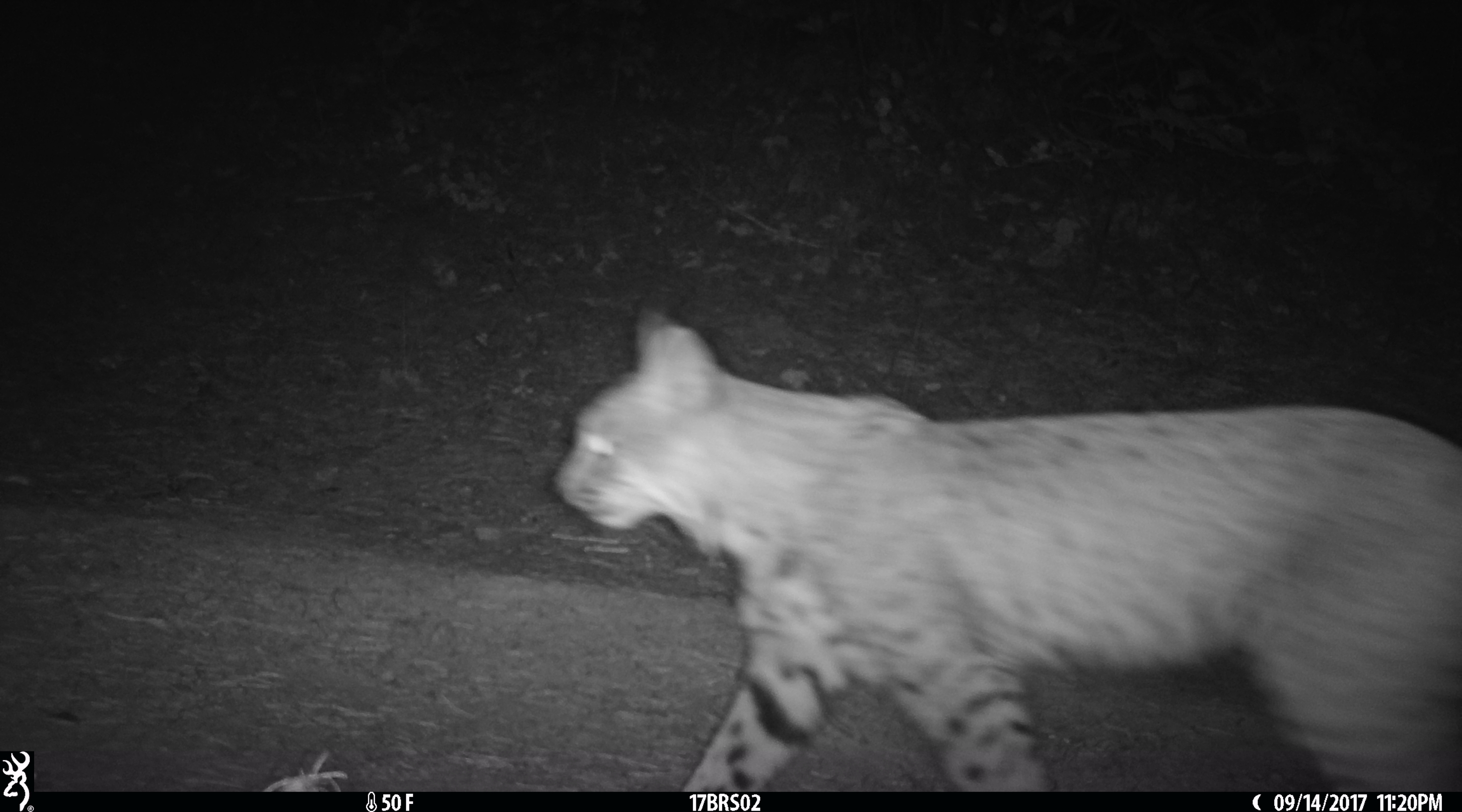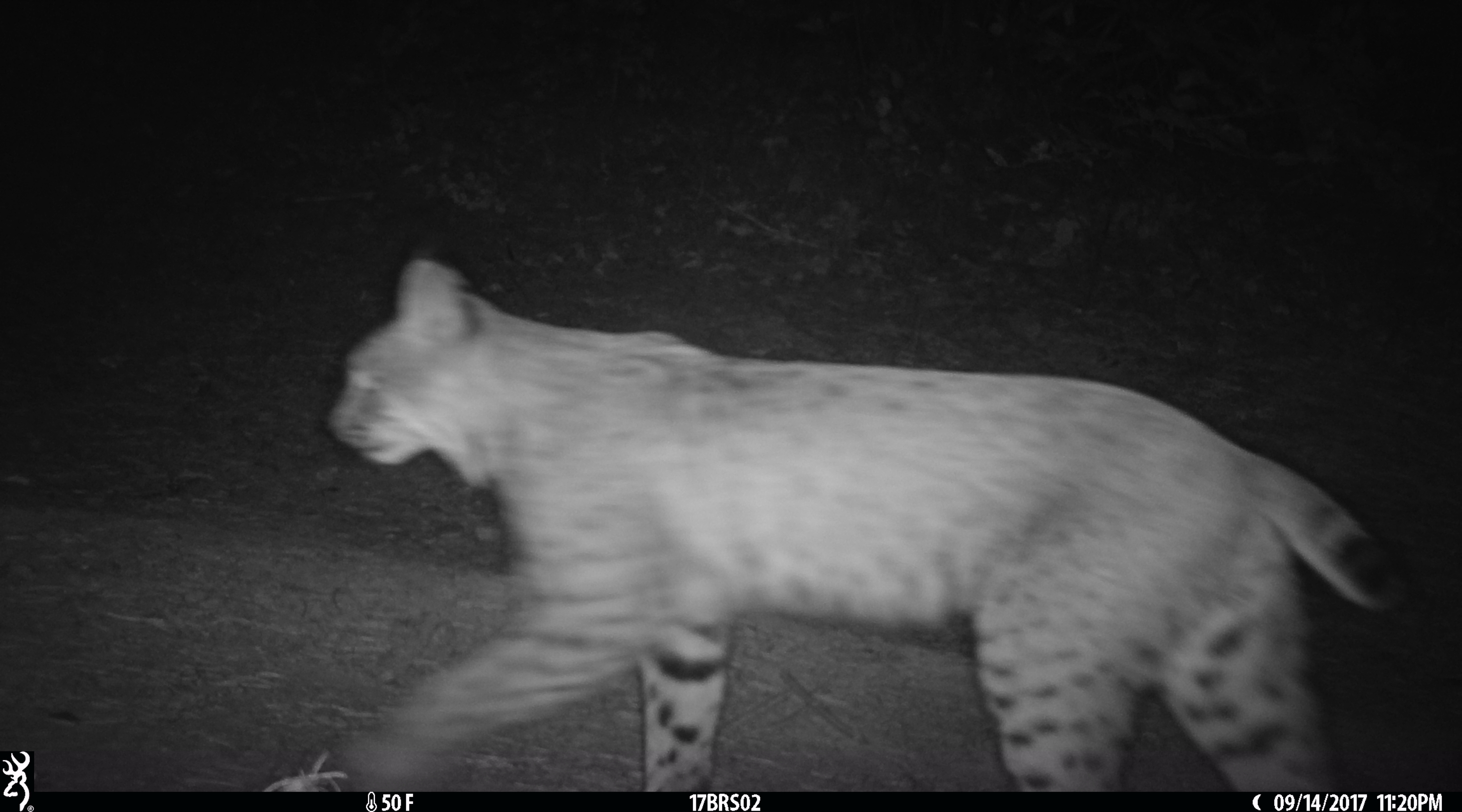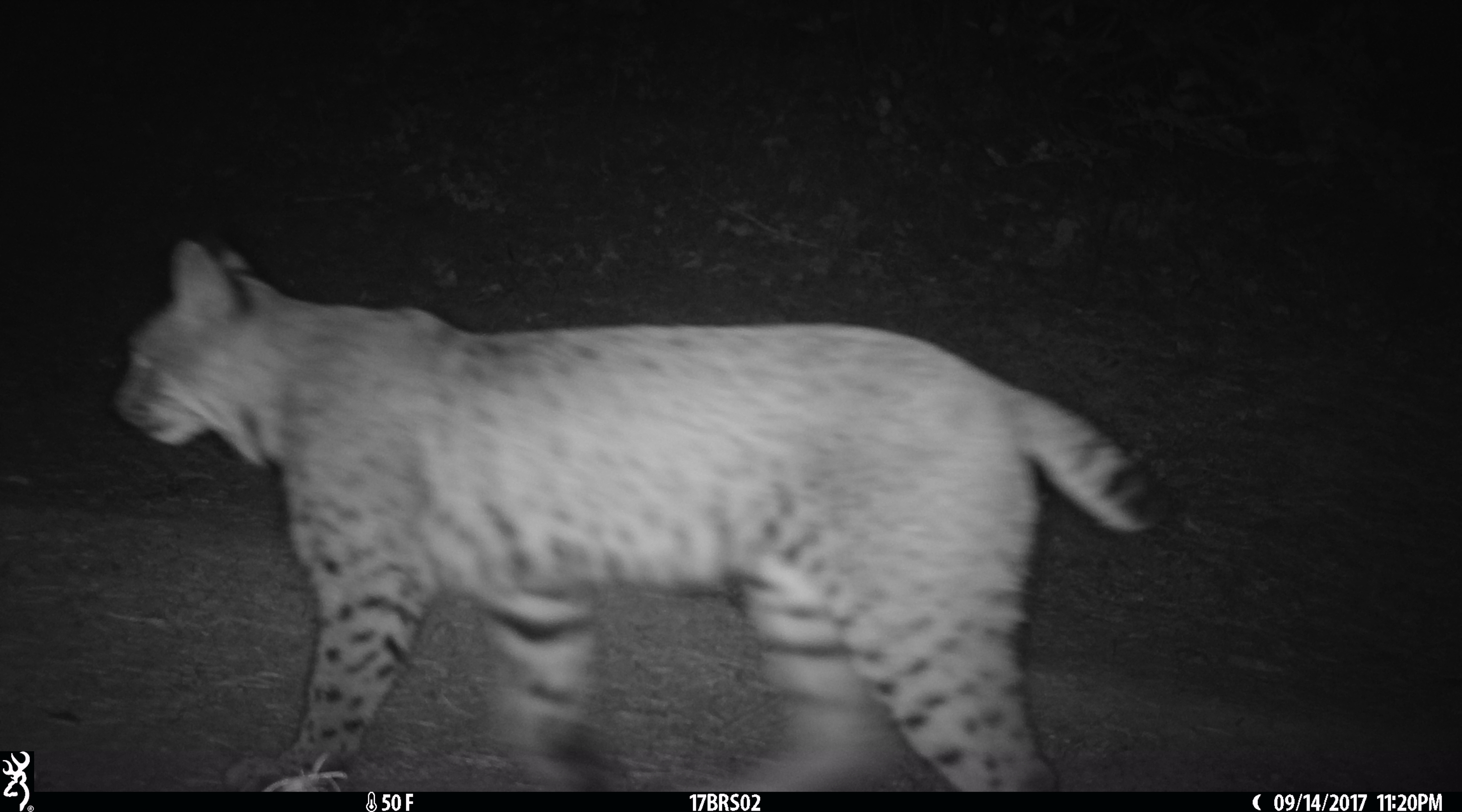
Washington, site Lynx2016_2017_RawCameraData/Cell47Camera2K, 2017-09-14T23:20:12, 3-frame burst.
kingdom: Animalia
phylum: Chordata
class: Mammalia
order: Carnivora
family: Felidae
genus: Lynx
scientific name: Lynx rufus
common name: bobcat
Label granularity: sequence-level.